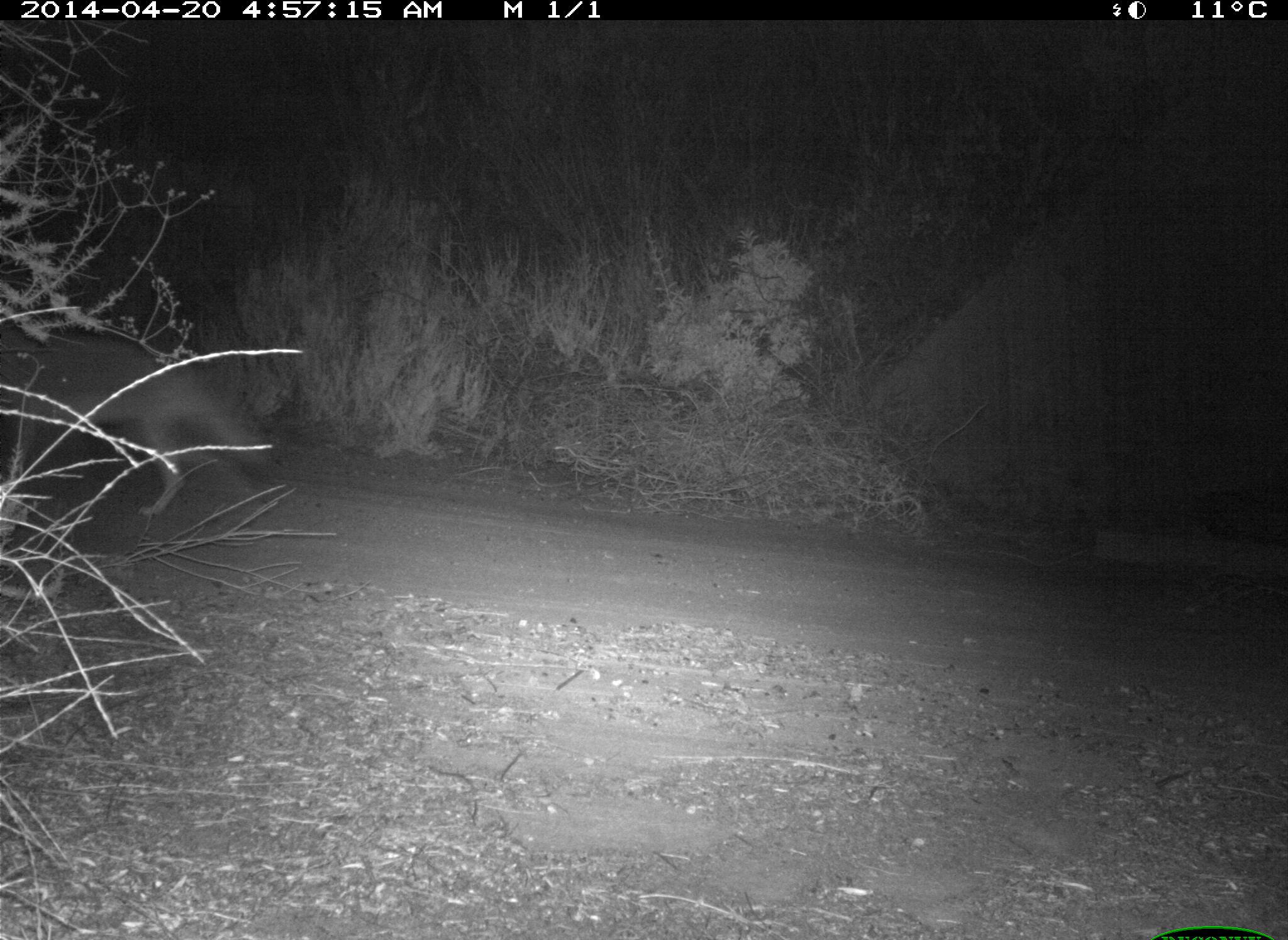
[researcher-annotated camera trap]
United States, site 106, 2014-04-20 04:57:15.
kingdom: Animalia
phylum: Chordata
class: Mammalia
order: Carnivora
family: Canidae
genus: Canis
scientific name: Canis latrans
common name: coyote